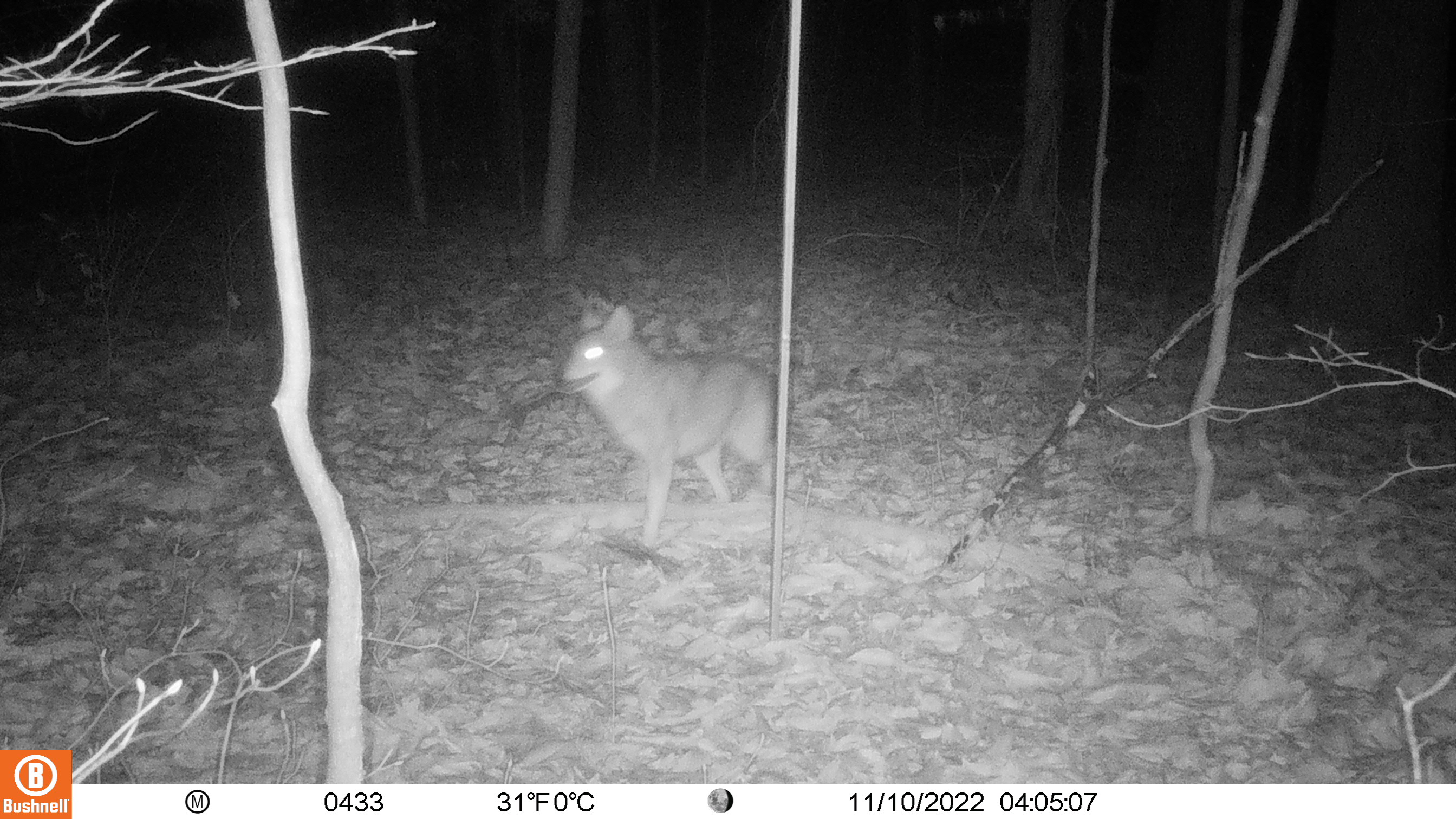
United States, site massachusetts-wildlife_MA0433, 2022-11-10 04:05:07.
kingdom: Animalia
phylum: Chordata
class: Mammalia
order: Carnivora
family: Canidae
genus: Canis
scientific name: Canis latrans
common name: coyote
Coyote (Canis latrans).